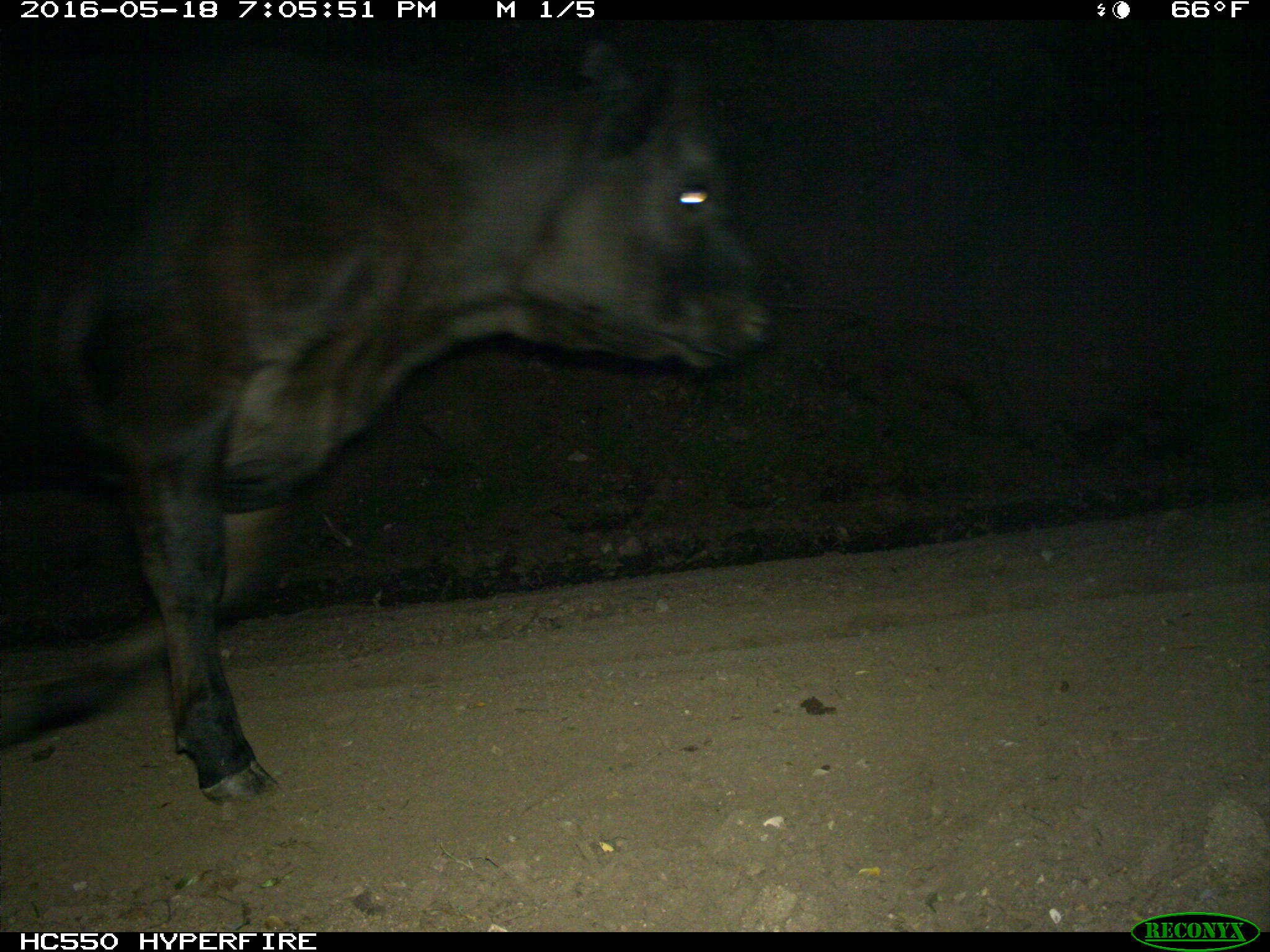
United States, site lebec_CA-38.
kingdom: Animalia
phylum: Chordata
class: Mammalia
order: Artiodactyla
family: Bovidae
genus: Bos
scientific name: Bos taurus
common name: domestic cow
Bos taurus (domestic cow).